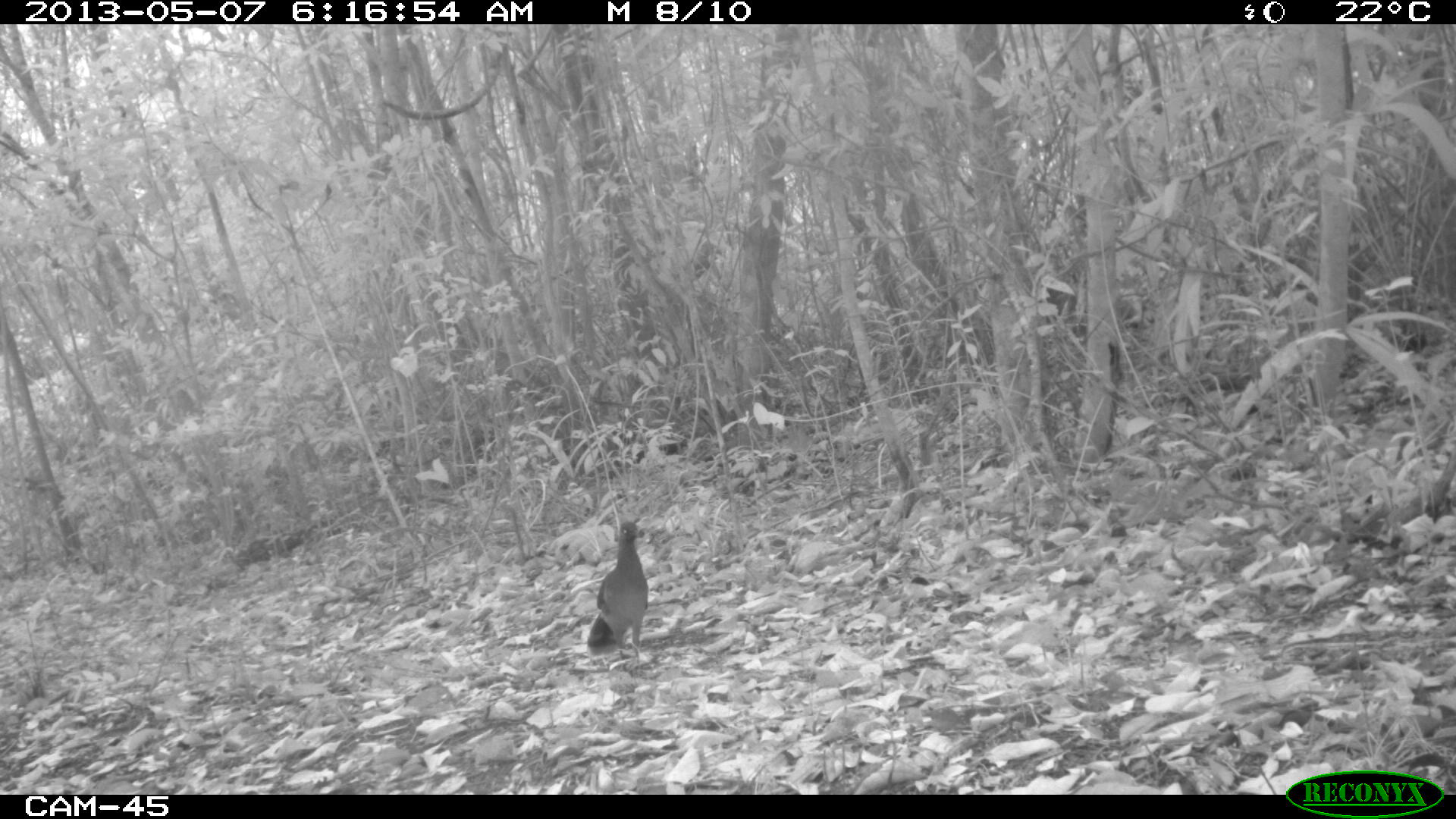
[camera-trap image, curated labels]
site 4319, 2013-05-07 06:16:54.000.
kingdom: Animalia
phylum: Chordata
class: Aves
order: Galliformes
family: Cracidae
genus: Ortalis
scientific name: Ortalis vetula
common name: plain chachalaca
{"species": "Ortalis vetula (plain chachalaca)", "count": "1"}